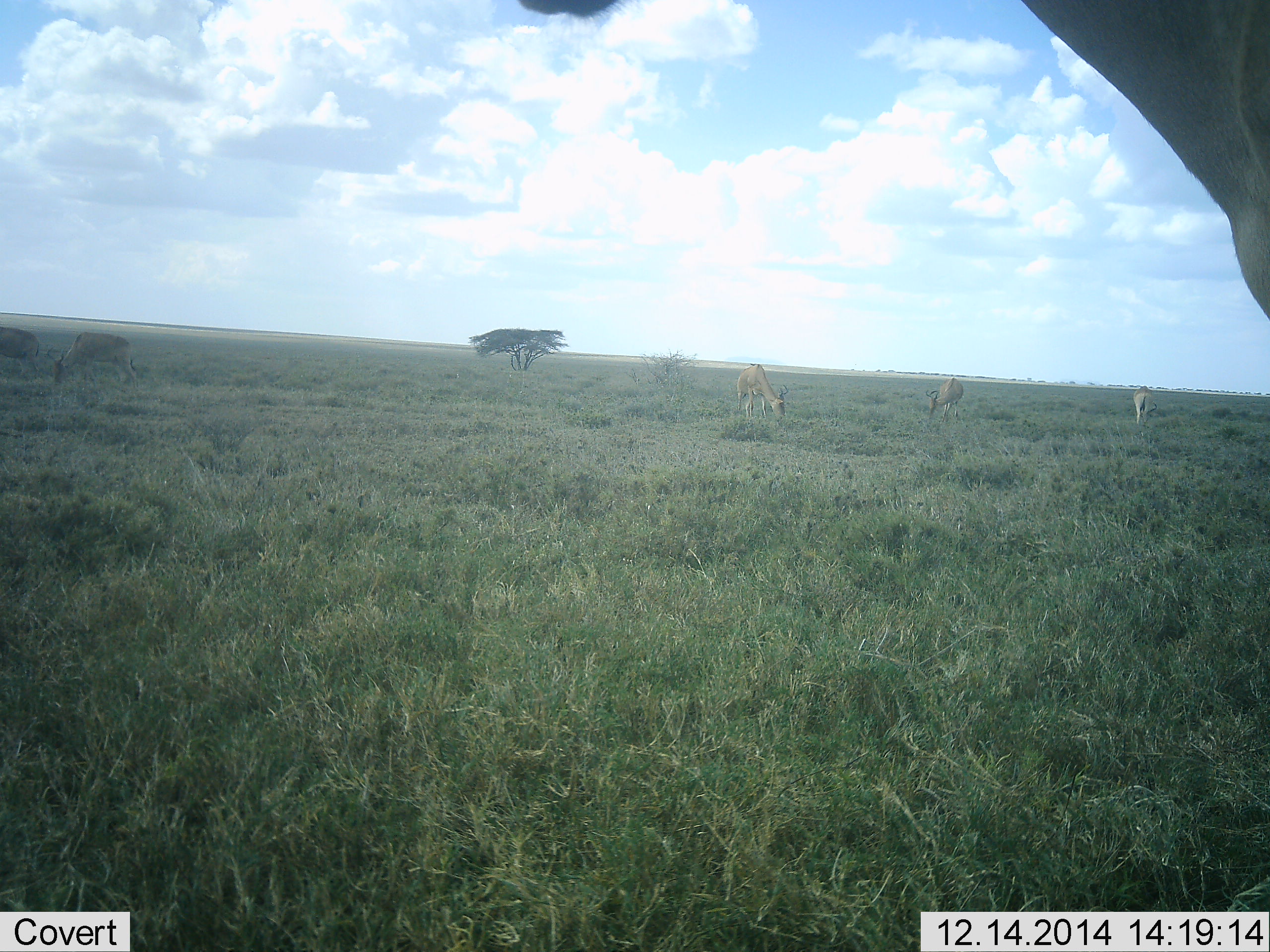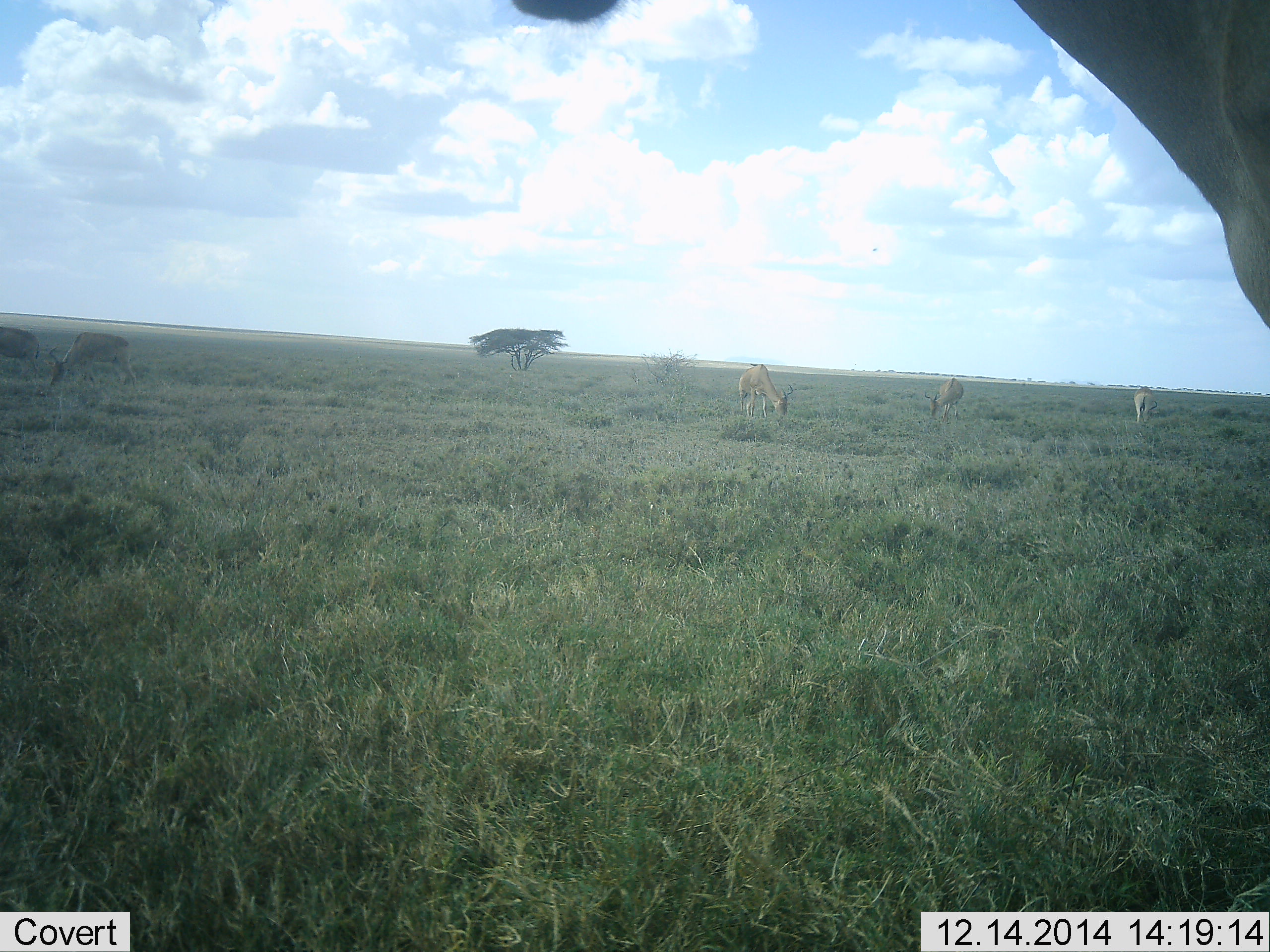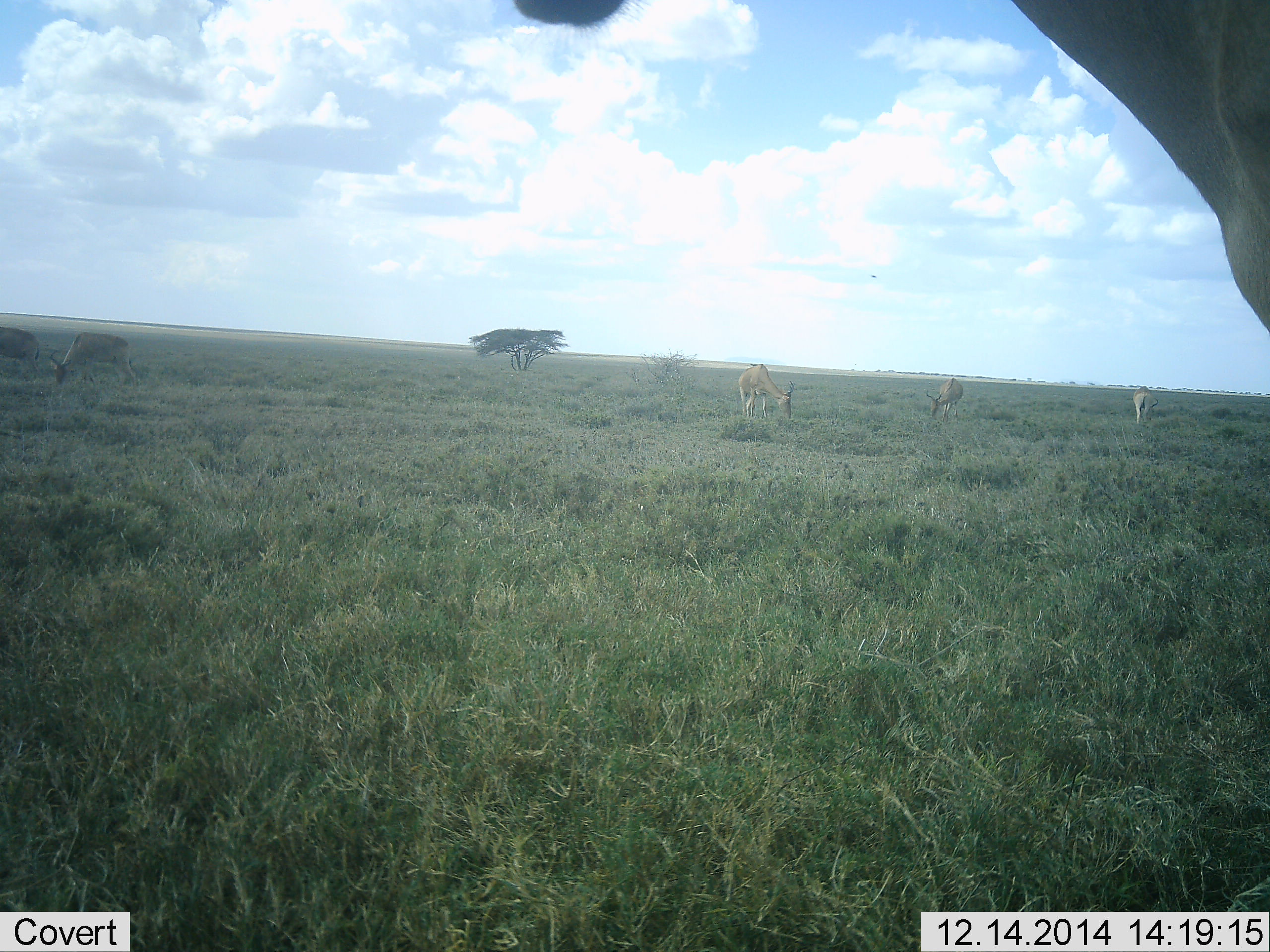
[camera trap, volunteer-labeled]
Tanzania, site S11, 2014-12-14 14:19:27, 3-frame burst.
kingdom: Animalia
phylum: Chordata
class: Mammalia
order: Artiodactyla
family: Bovidae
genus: Alcelaphus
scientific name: Alcelaphus buselaphus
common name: hartebeest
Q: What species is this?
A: Hartebeest (Alcelaphus buselaphus).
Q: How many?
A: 6.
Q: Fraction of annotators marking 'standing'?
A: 60%.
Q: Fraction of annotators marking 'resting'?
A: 0%.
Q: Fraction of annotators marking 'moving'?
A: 0%.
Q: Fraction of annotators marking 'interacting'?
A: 0%.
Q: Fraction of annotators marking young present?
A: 0%.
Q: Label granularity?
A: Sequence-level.